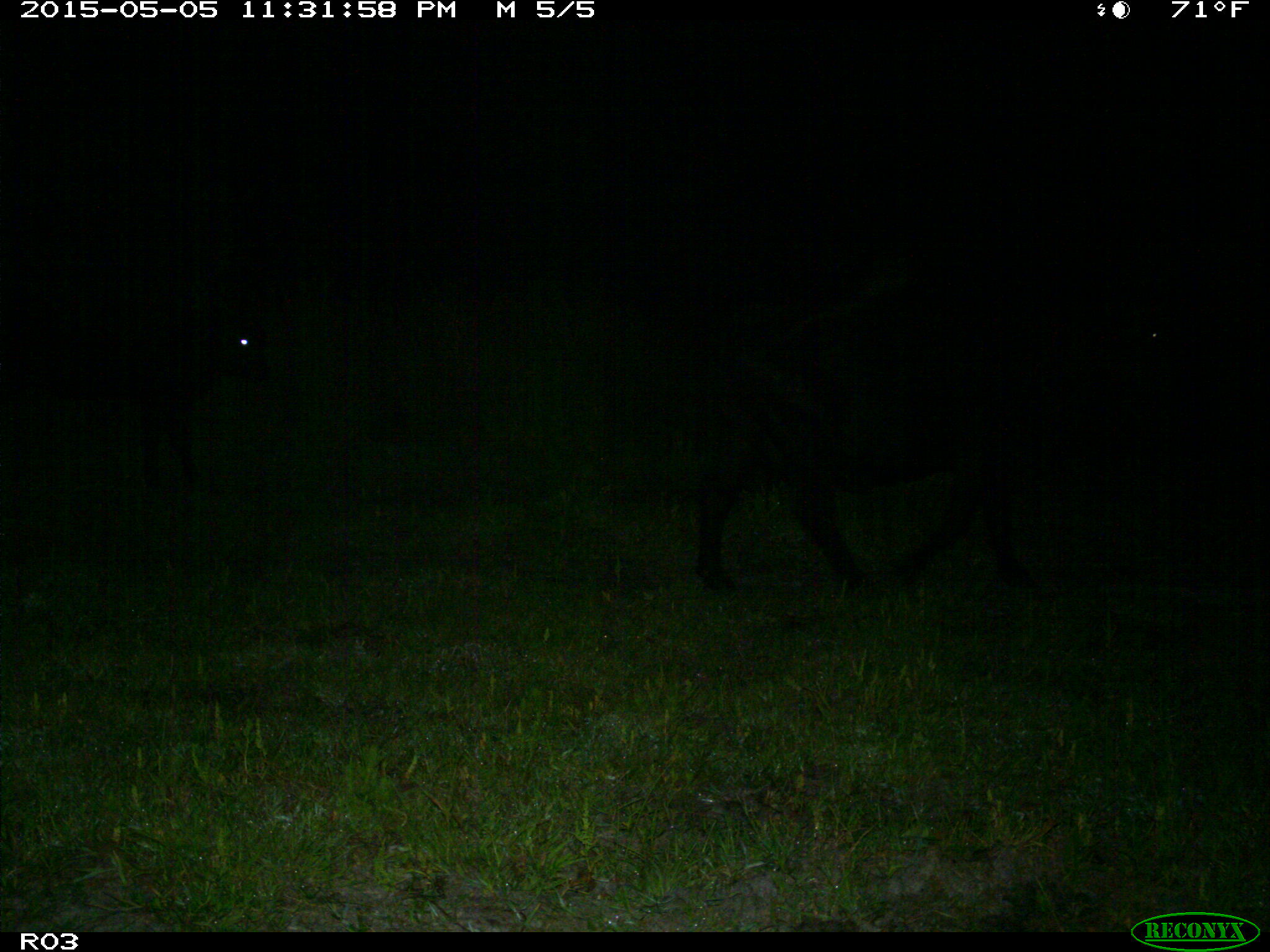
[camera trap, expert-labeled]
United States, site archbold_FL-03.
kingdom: Animalia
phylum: Chordata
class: Mammalia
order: Artiodactyla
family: Bovidae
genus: Bos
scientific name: Bos taurus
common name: domestic cow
Bos taurus (domestic cow).